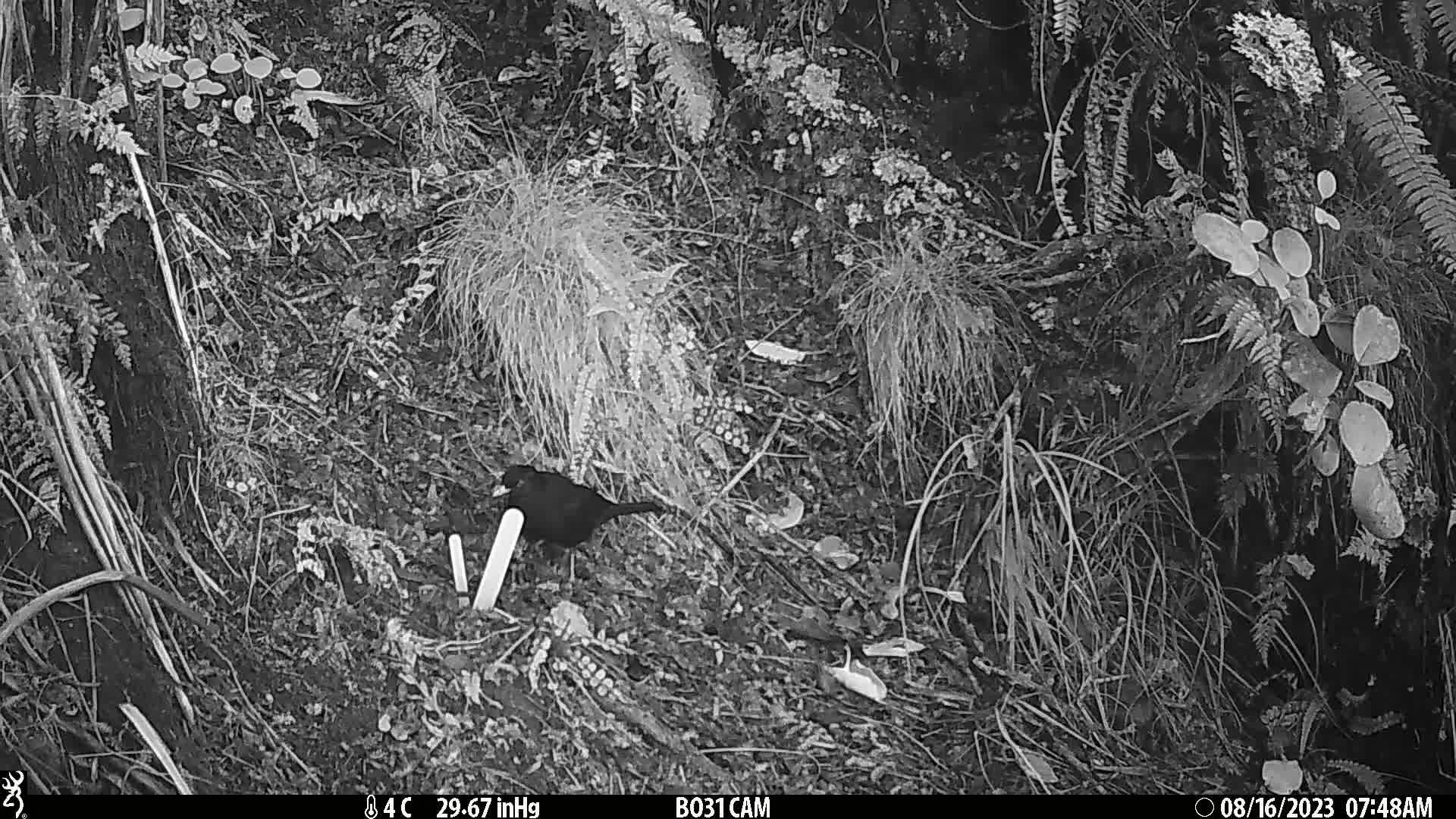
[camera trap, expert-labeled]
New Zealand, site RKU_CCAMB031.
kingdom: Animalia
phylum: Chordata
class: Aves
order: Passeriformes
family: Turdidae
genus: Turdus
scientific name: Turdus merula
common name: eurasian blackbird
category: blackbird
Blackbird (eurasian blackbird) (Turdus merula).